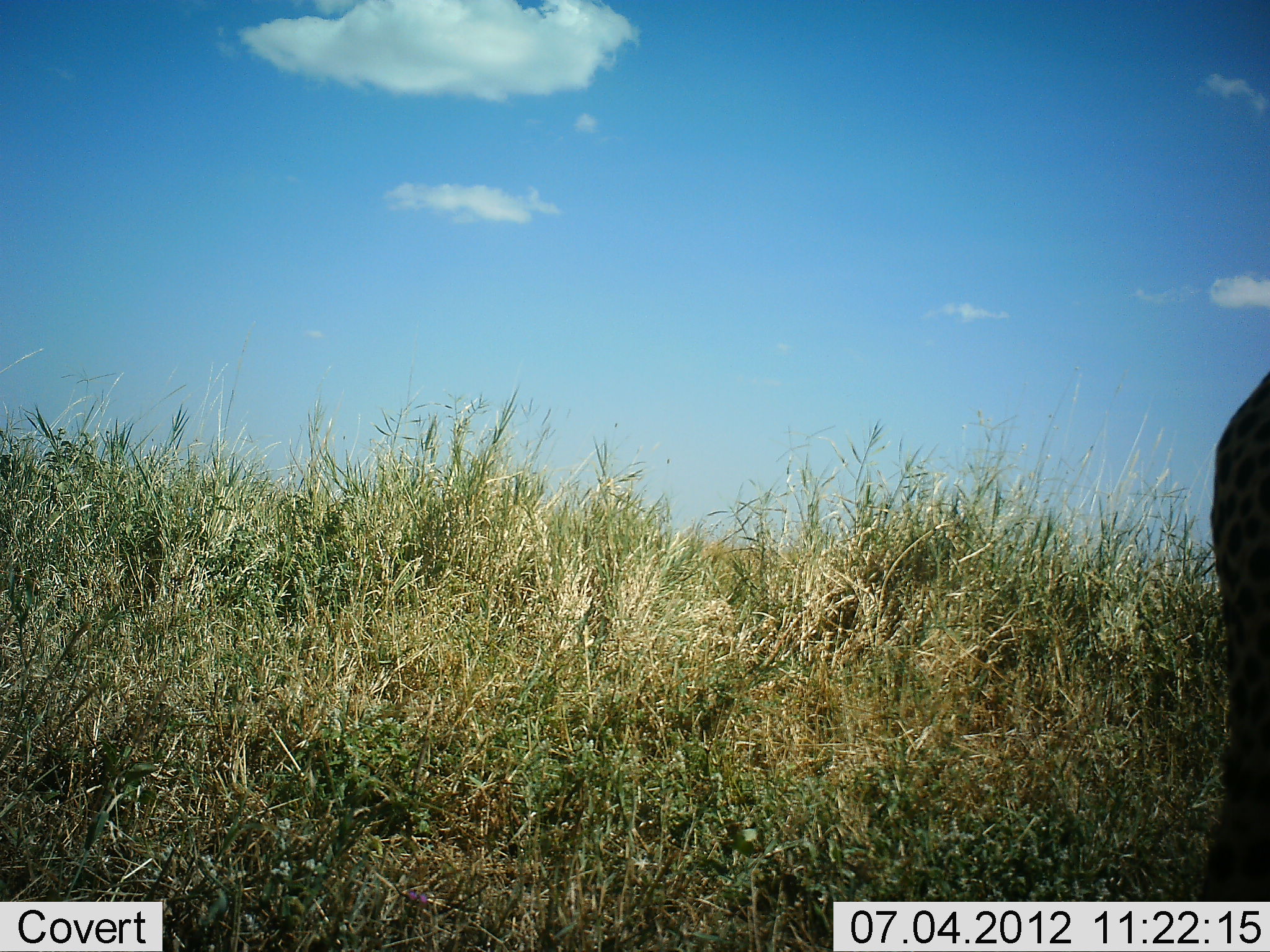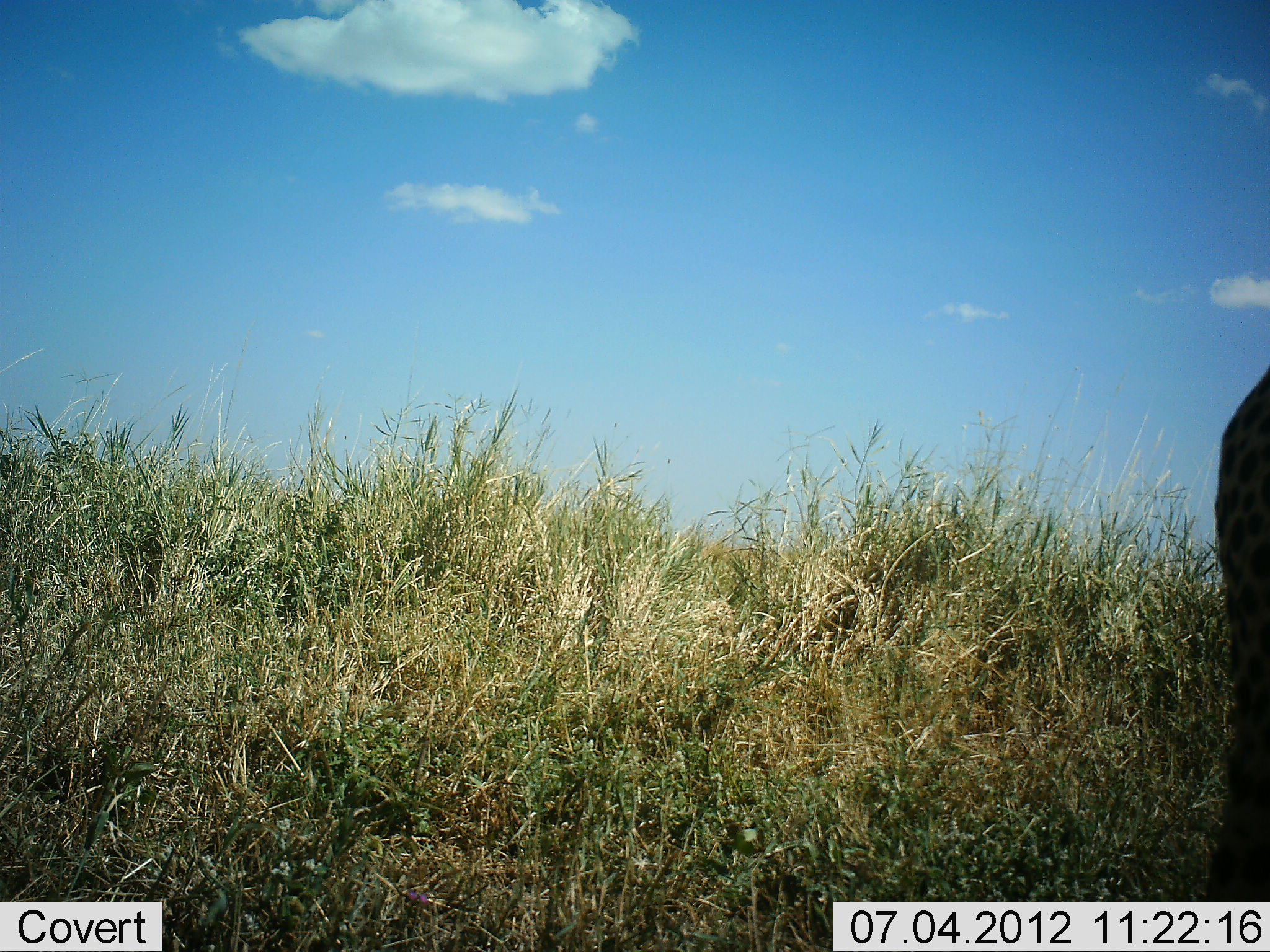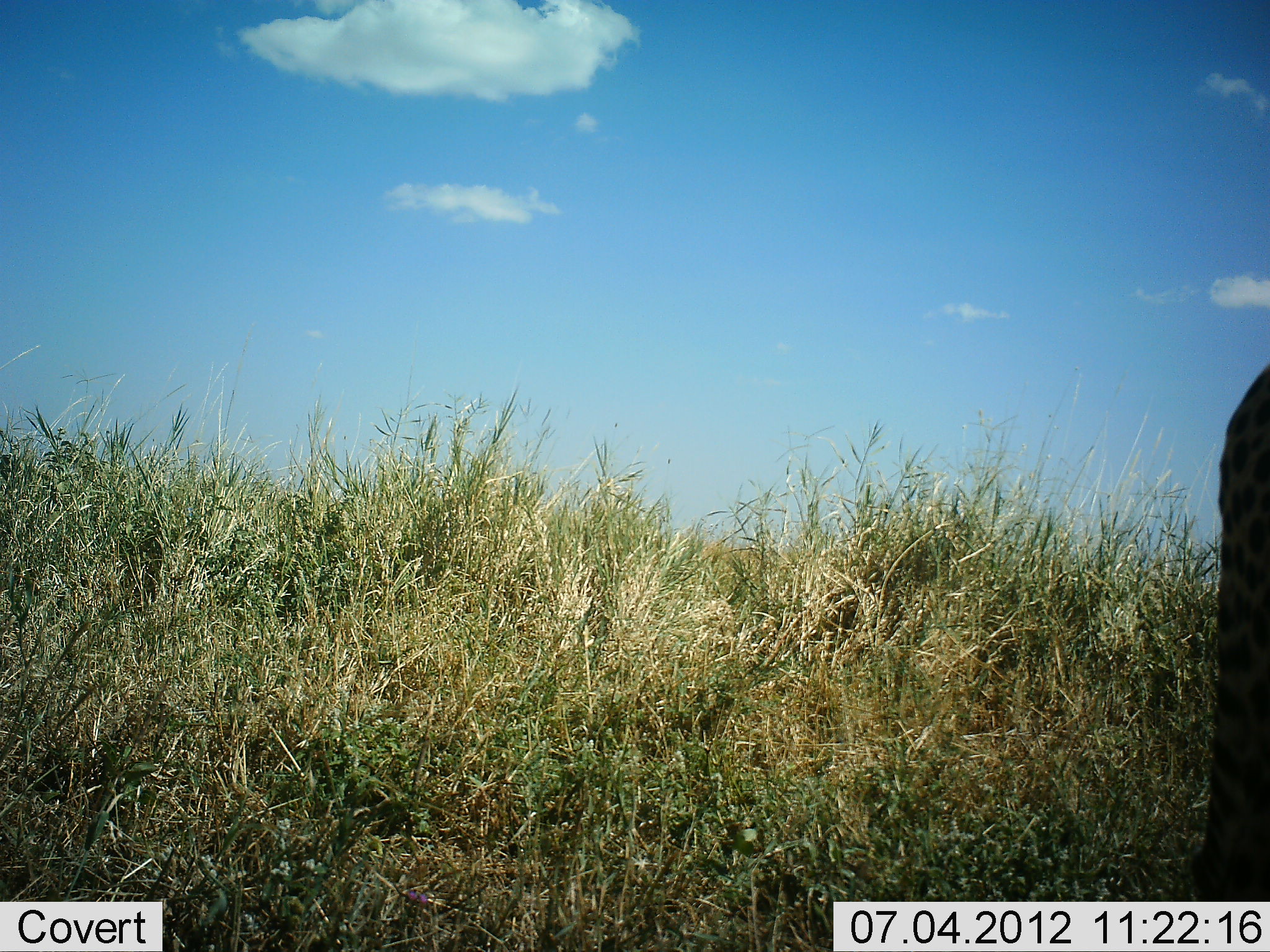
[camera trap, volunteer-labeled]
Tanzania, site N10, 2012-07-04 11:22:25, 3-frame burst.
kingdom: Animalia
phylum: Chordata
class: Mammalia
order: Carnivora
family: Felidae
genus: Acinonyx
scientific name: Acinonyx jubatus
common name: cheetah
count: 1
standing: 90%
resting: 0%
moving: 10%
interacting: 0%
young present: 0%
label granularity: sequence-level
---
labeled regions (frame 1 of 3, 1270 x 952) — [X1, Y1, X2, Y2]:
animal: [1201, 371, 1269, 901]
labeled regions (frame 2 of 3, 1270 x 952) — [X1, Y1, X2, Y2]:
animal: [1215, 367, 1270, 902]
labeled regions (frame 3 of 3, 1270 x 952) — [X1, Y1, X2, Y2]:
animal: [1194, 362, 1269, 903]